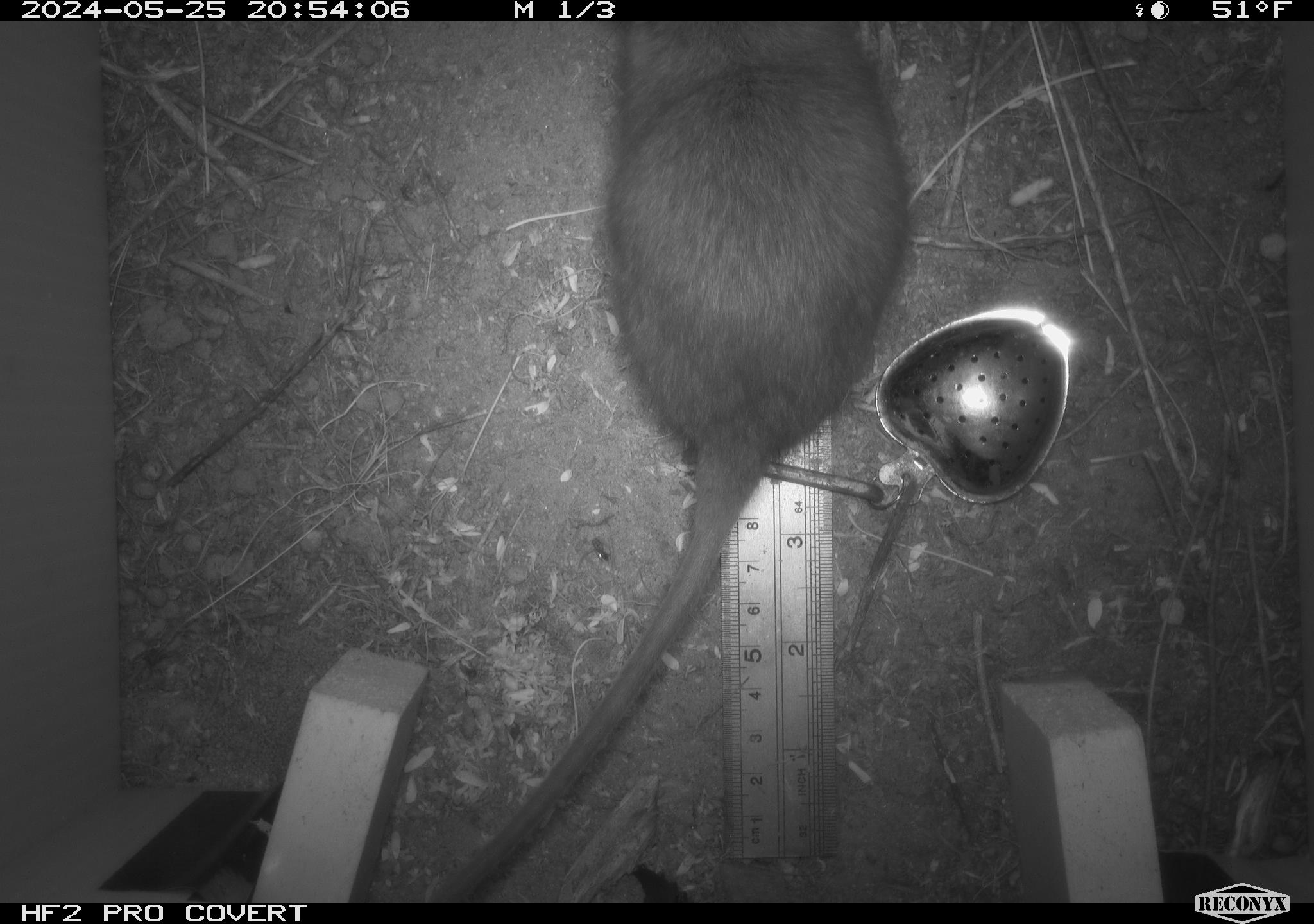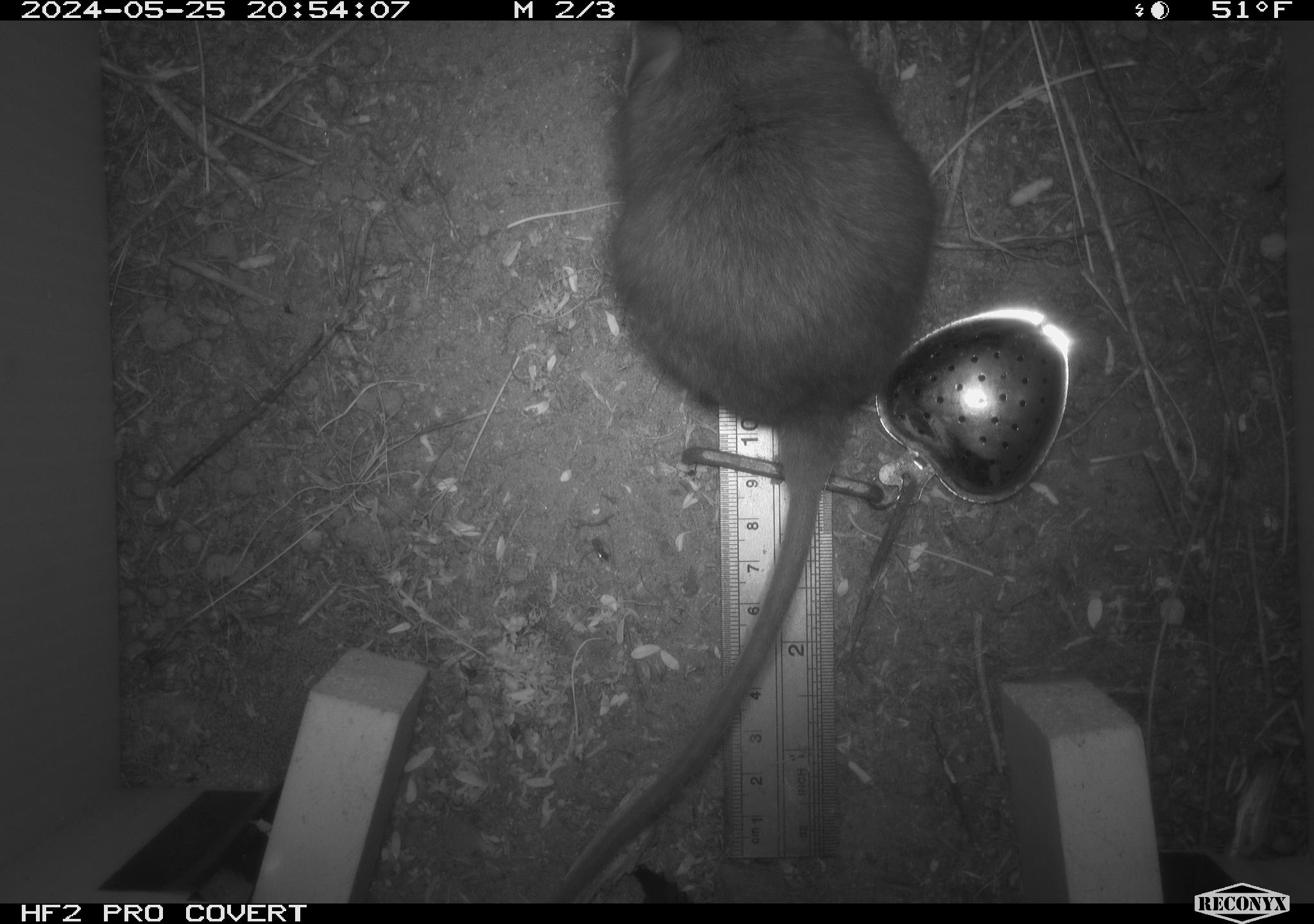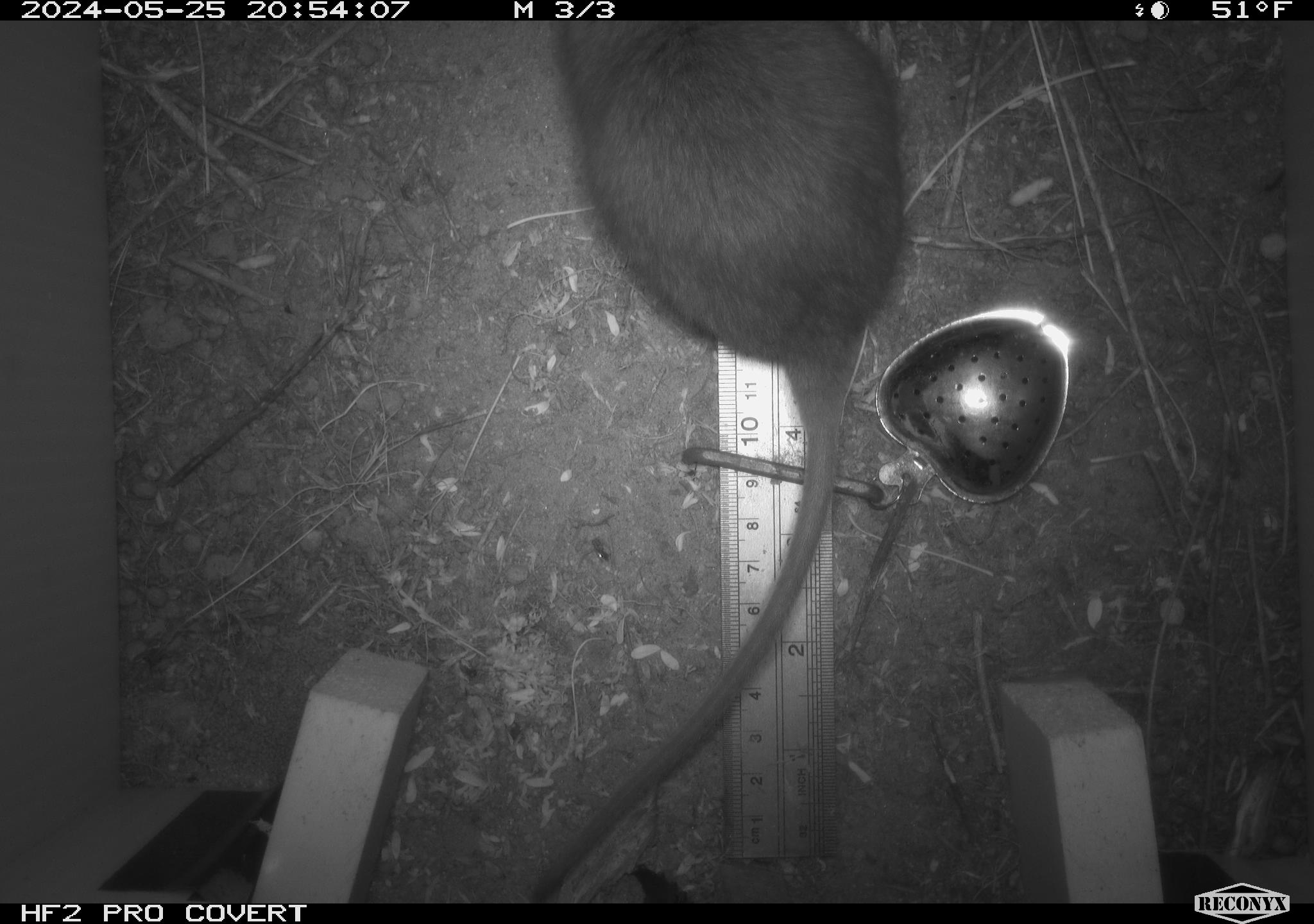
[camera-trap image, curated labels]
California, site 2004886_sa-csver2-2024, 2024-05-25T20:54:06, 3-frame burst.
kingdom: Animalia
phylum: Chordata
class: Mammalia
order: Rodentia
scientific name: Rodentia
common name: rodent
Rodent (Rodentia).